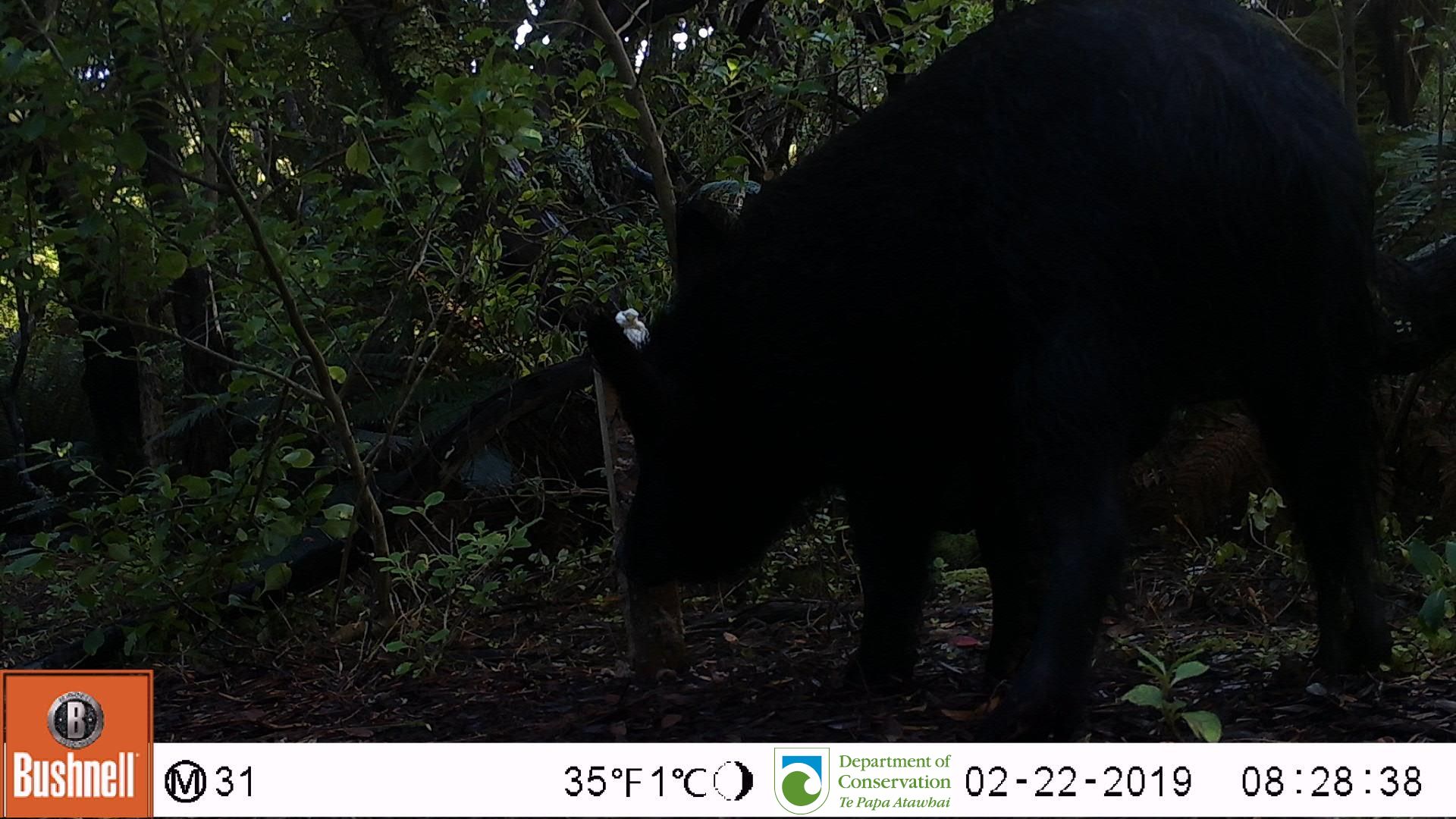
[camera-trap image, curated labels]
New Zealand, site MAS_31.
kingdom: Animalia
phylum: Chordata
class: Mammalia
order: Artiodactyla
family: Suidae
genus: Sus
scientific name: Sus scrofa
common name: pig